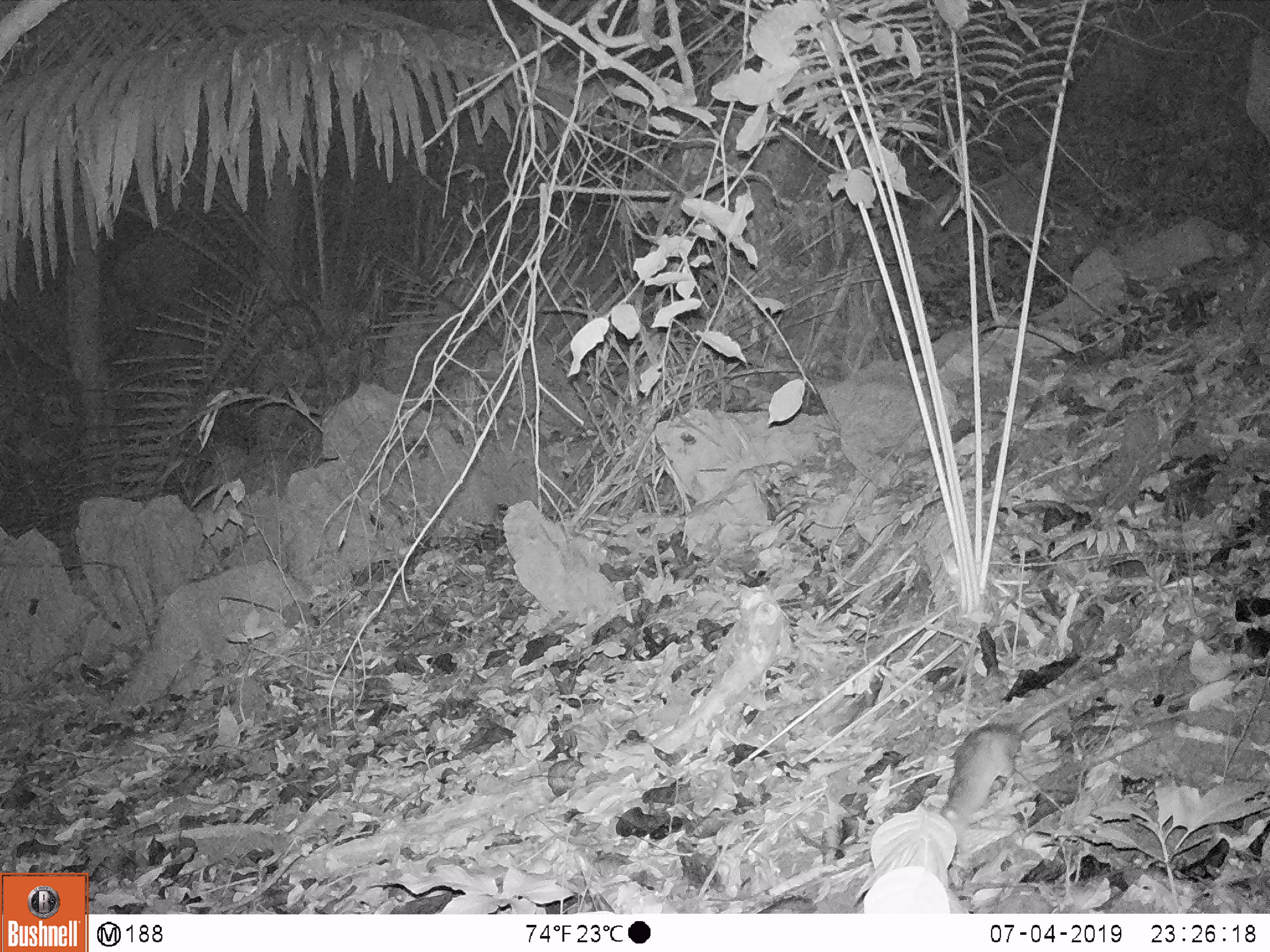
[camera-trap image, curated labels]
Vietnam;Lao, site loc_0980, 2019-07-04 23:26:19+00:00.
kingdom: Animalia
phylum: Chordata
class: Mammalia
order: Rodentia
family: Muridae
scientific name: Muridae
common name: old-world mice and rats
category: unidentified murid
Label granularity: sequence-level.